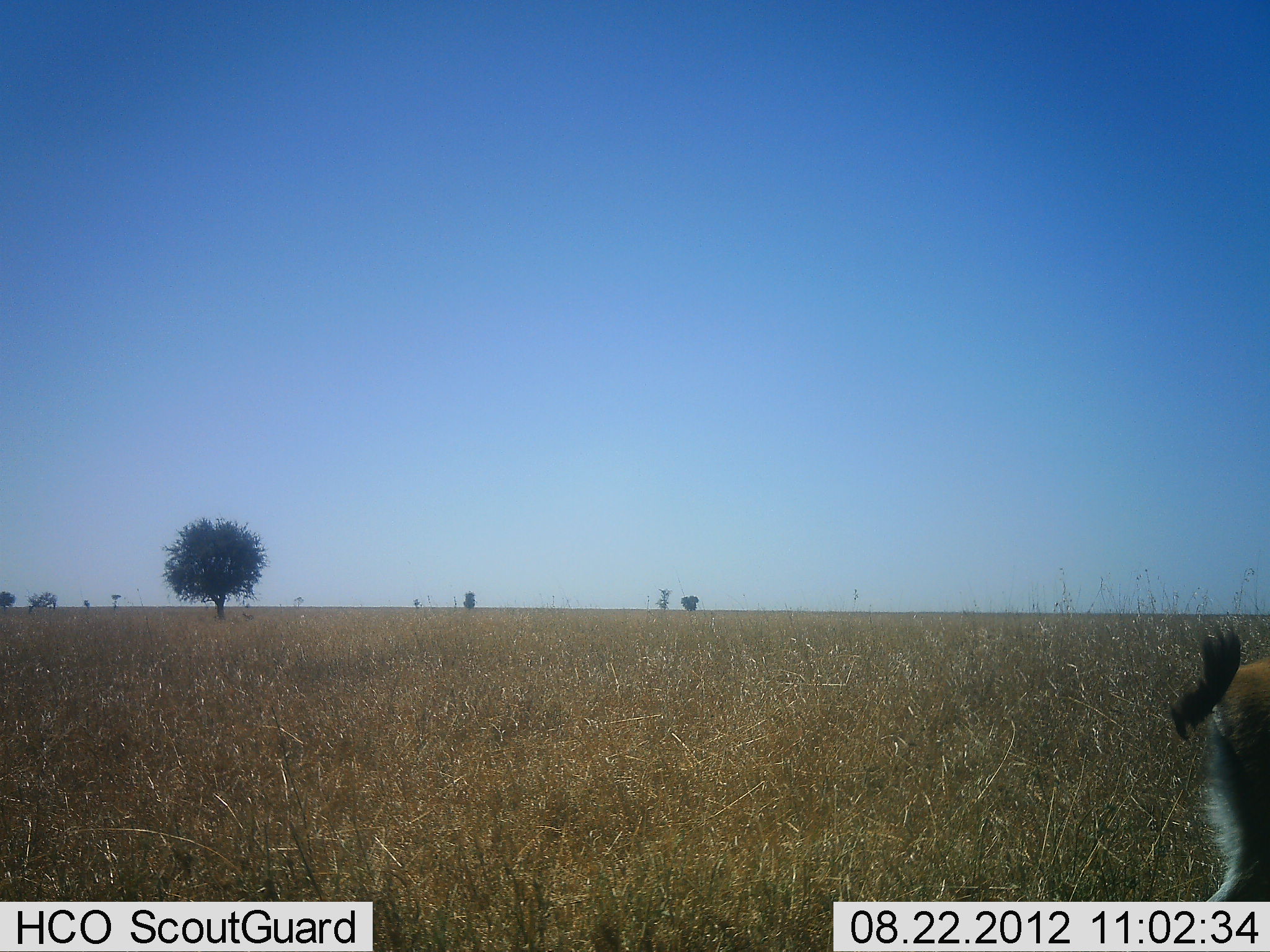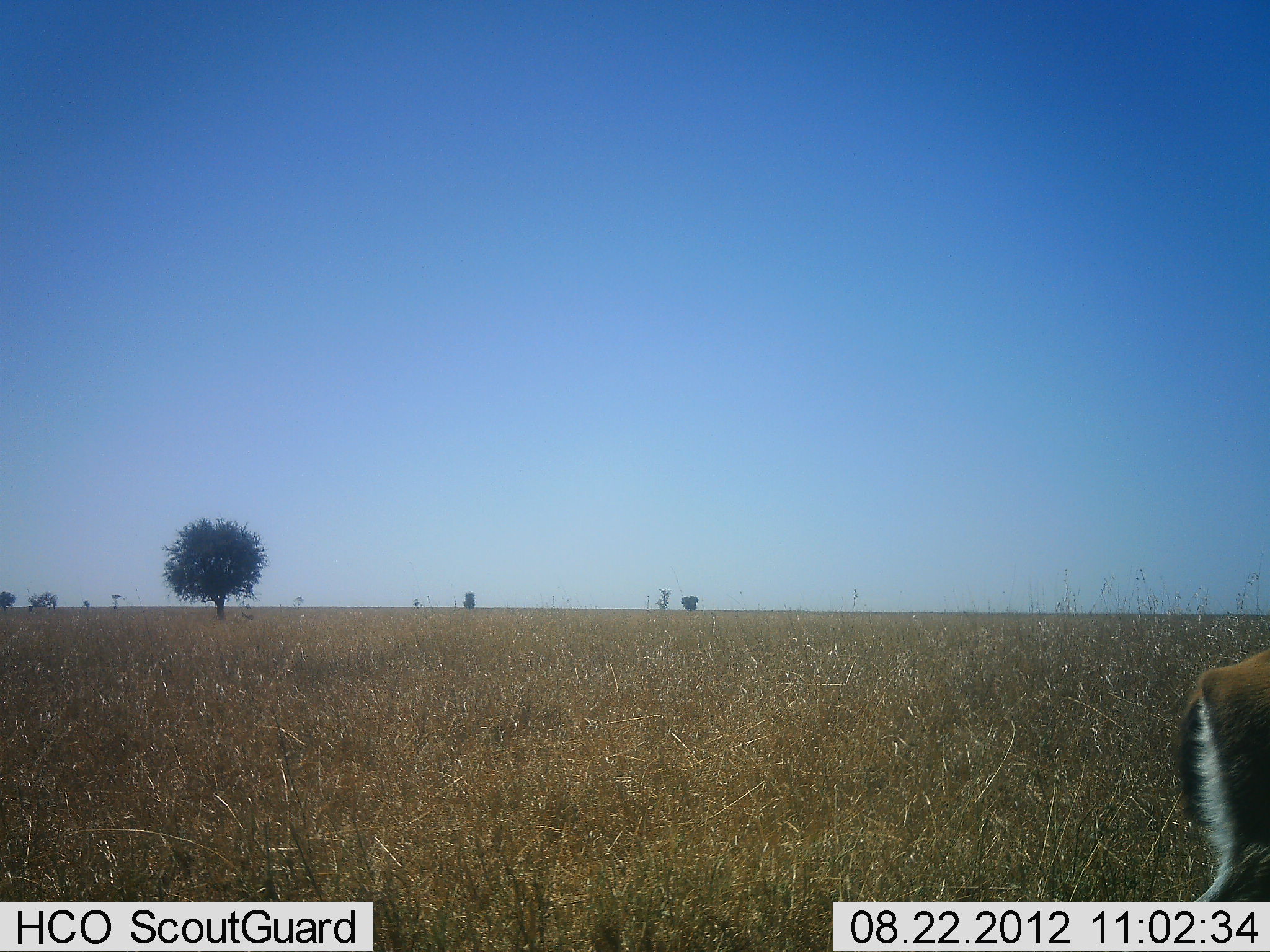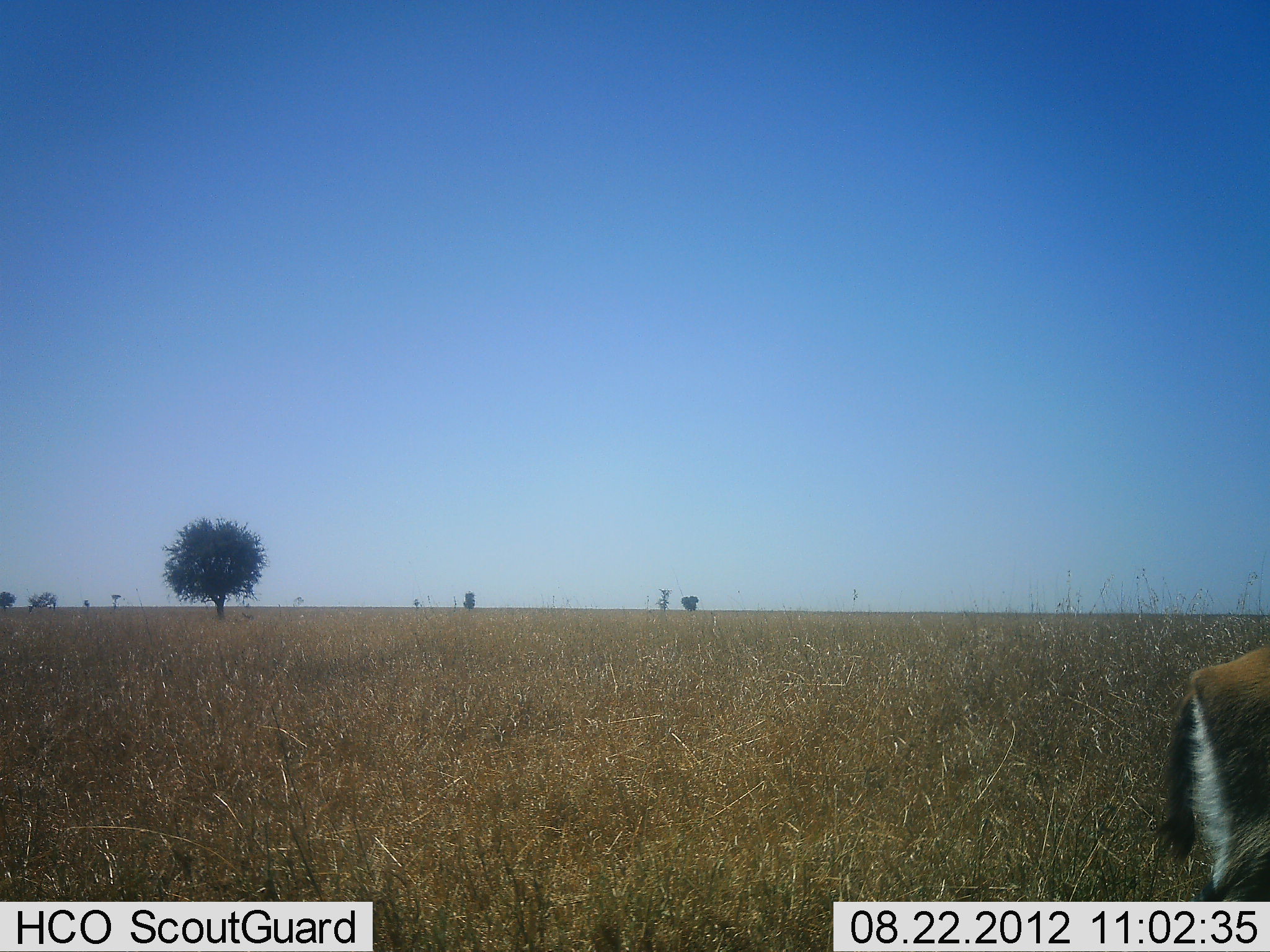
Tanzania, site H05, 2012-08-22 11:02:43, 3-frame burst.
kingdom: Animalia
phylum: Chordata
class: Mammalia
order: Artiodactyla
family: Bovidae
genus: Eudorcas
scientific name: Eudorcas thomsonii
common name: thomson's gazelle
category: gazellethomsons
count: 1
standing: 90%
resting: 0%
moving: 10%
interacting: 0%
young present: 0%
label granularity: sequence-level